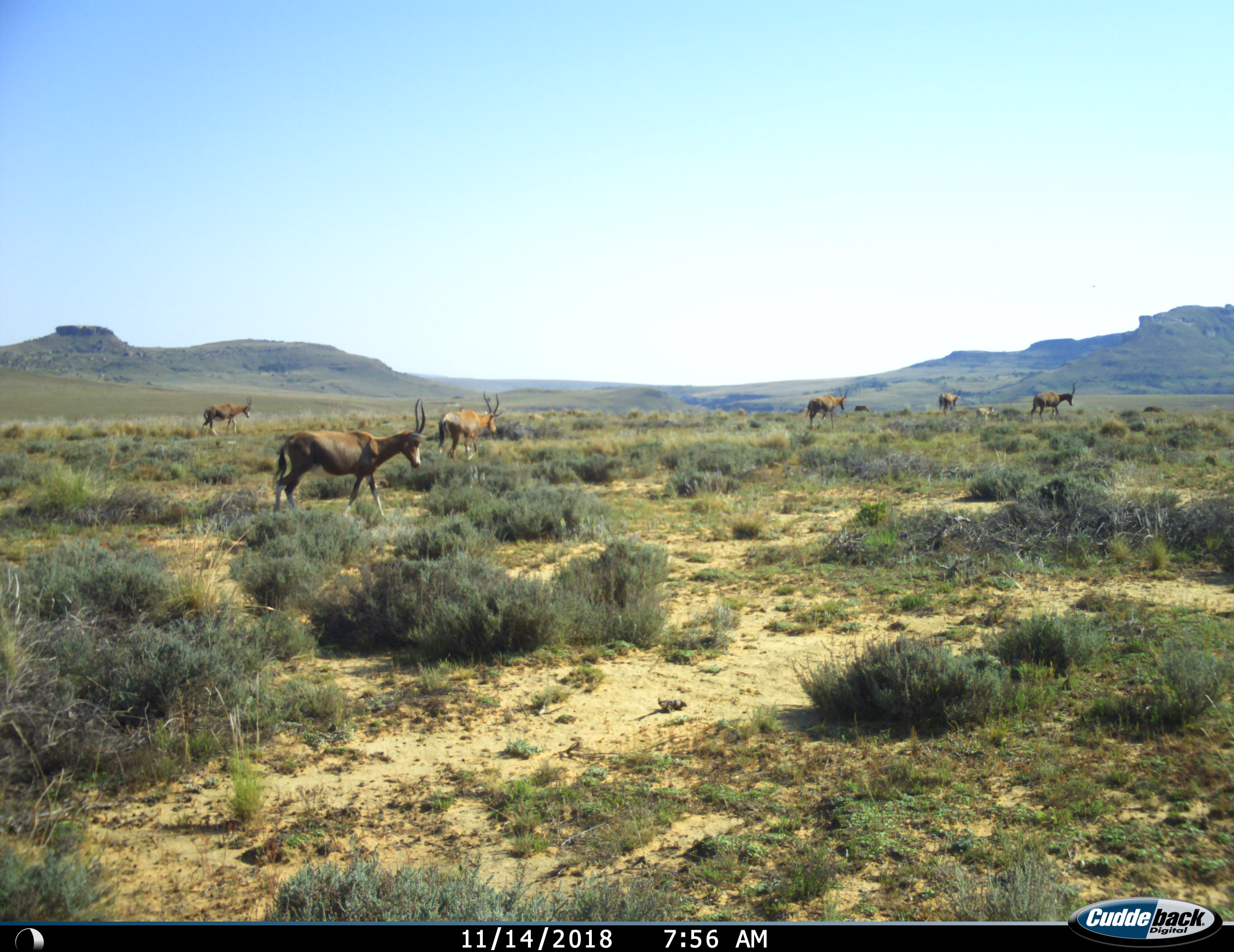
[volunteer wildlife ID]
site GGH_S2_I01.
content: unidentified animal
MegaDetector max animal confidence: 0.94